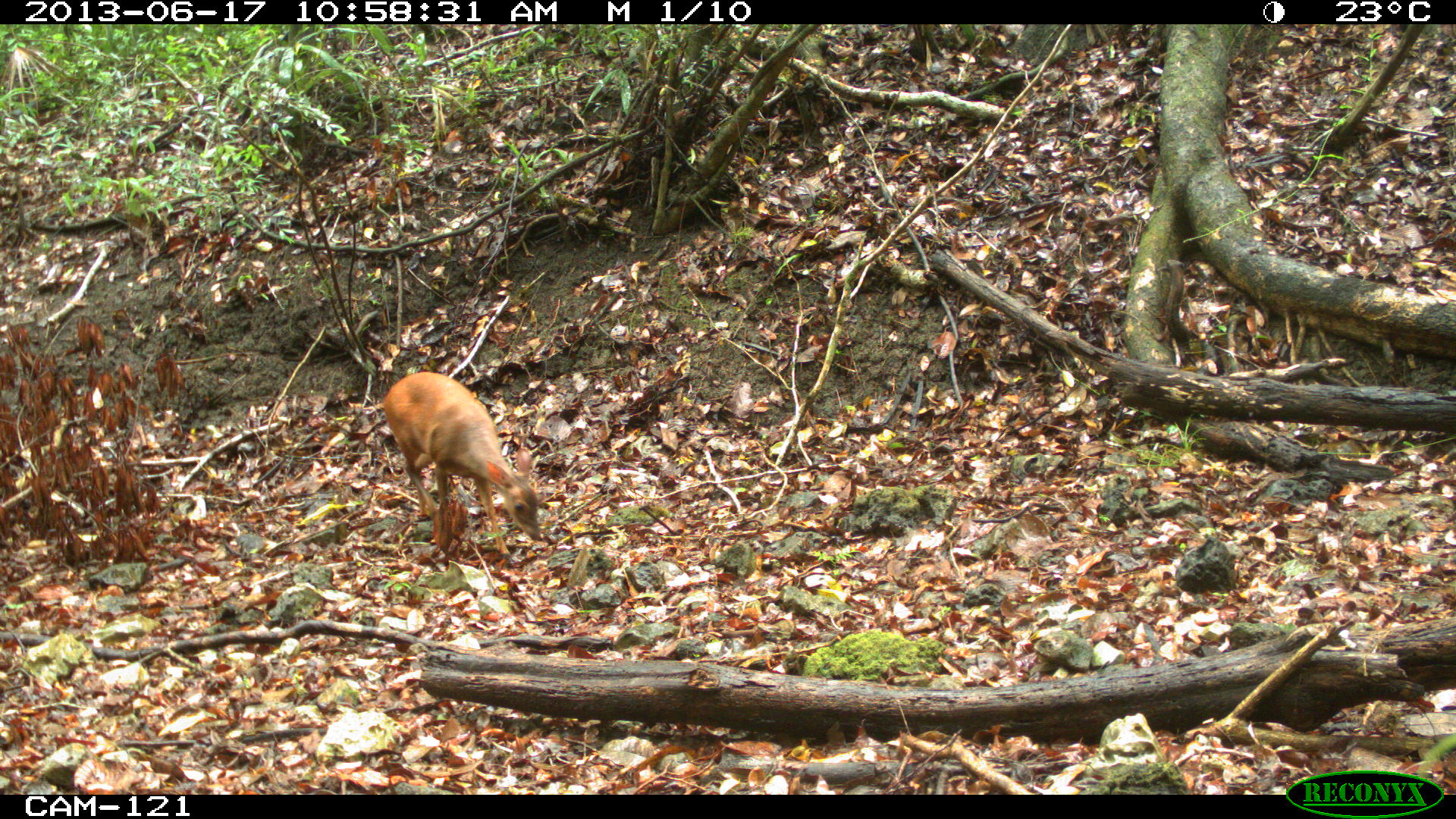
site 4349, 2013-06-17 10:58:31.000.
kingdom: Animalia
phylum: Chordata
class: Mammalia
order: Artiodactyla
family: Cervidae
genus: Mazama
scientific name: Mazama temama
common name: central american red brocket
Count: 1.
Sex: female.